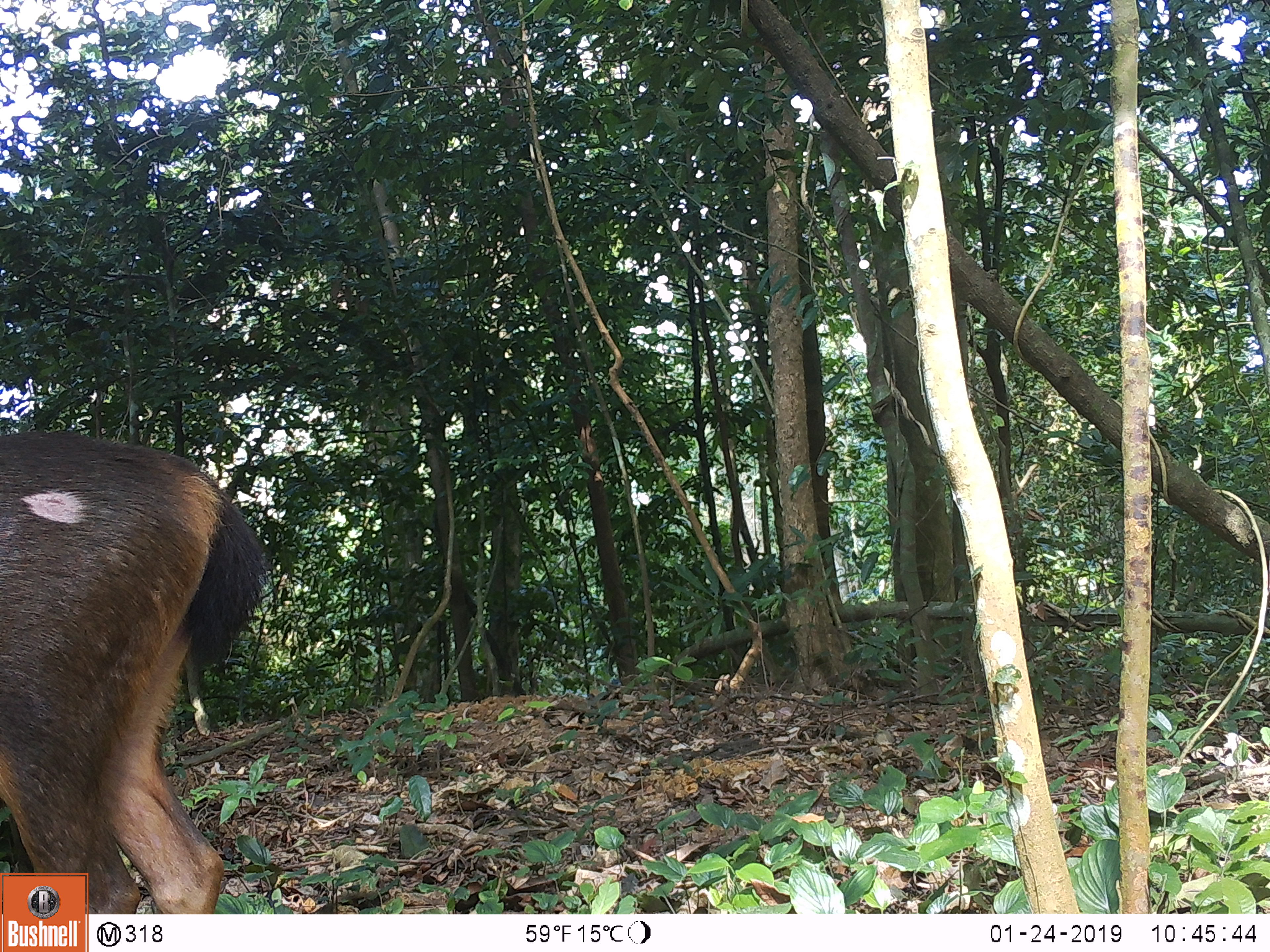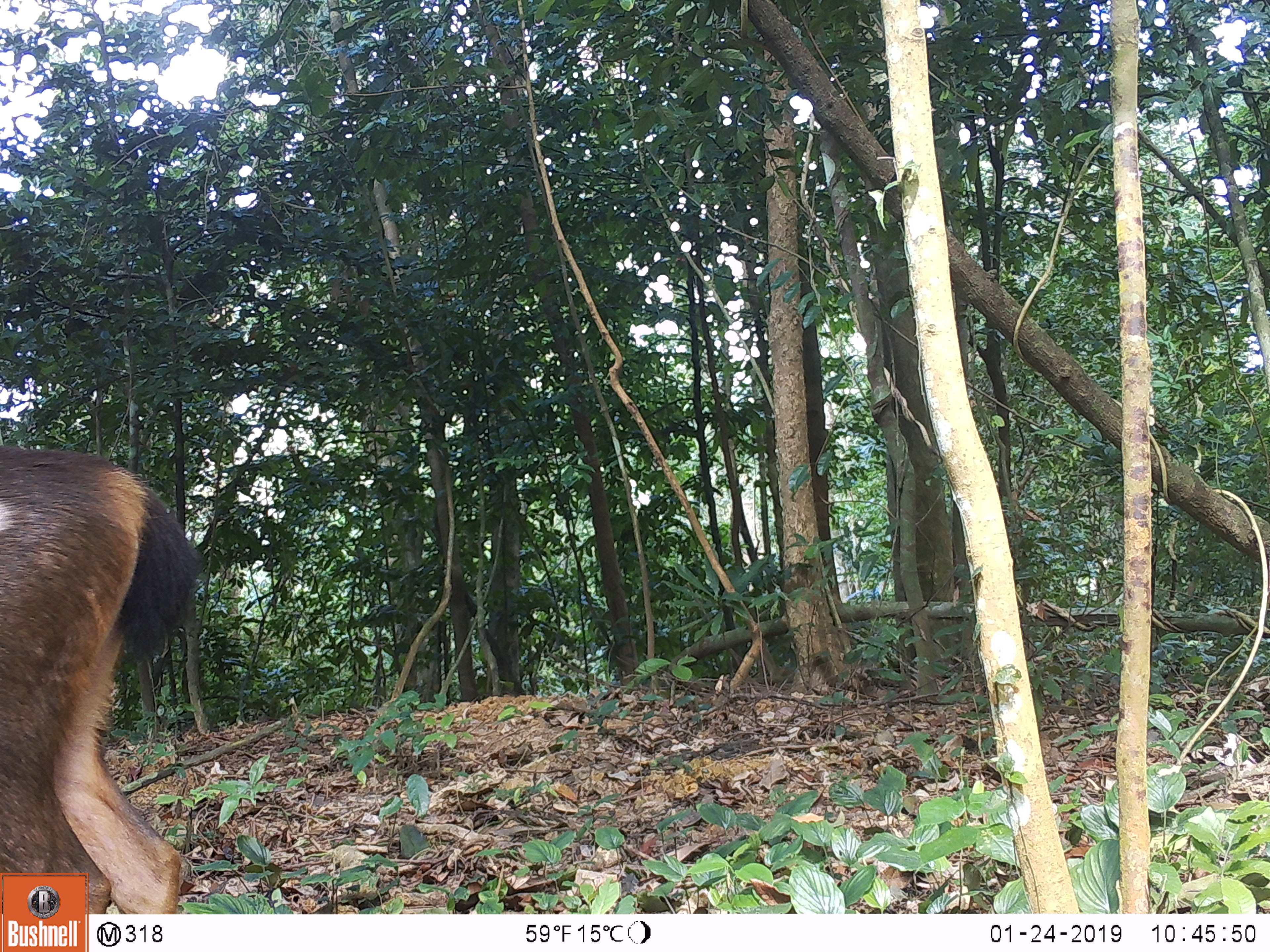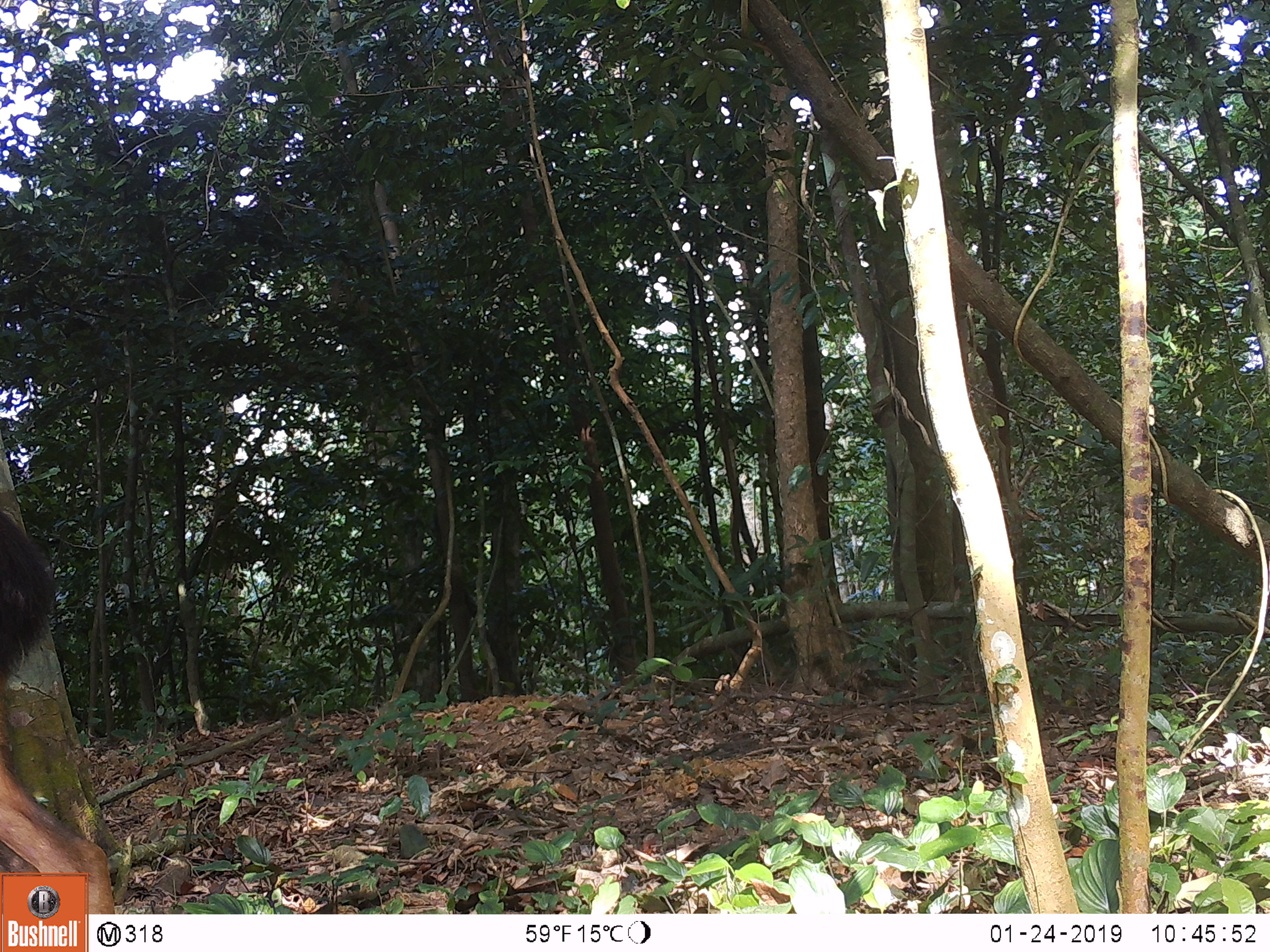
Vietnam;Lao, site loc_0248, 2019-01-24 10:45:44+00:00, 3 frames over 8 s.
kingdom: Animalia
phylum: Chordata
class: Mammalia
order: Artiodactyla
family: Cervidae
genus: Rusa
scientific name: Rusa unicolor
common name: sambar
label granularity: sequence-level